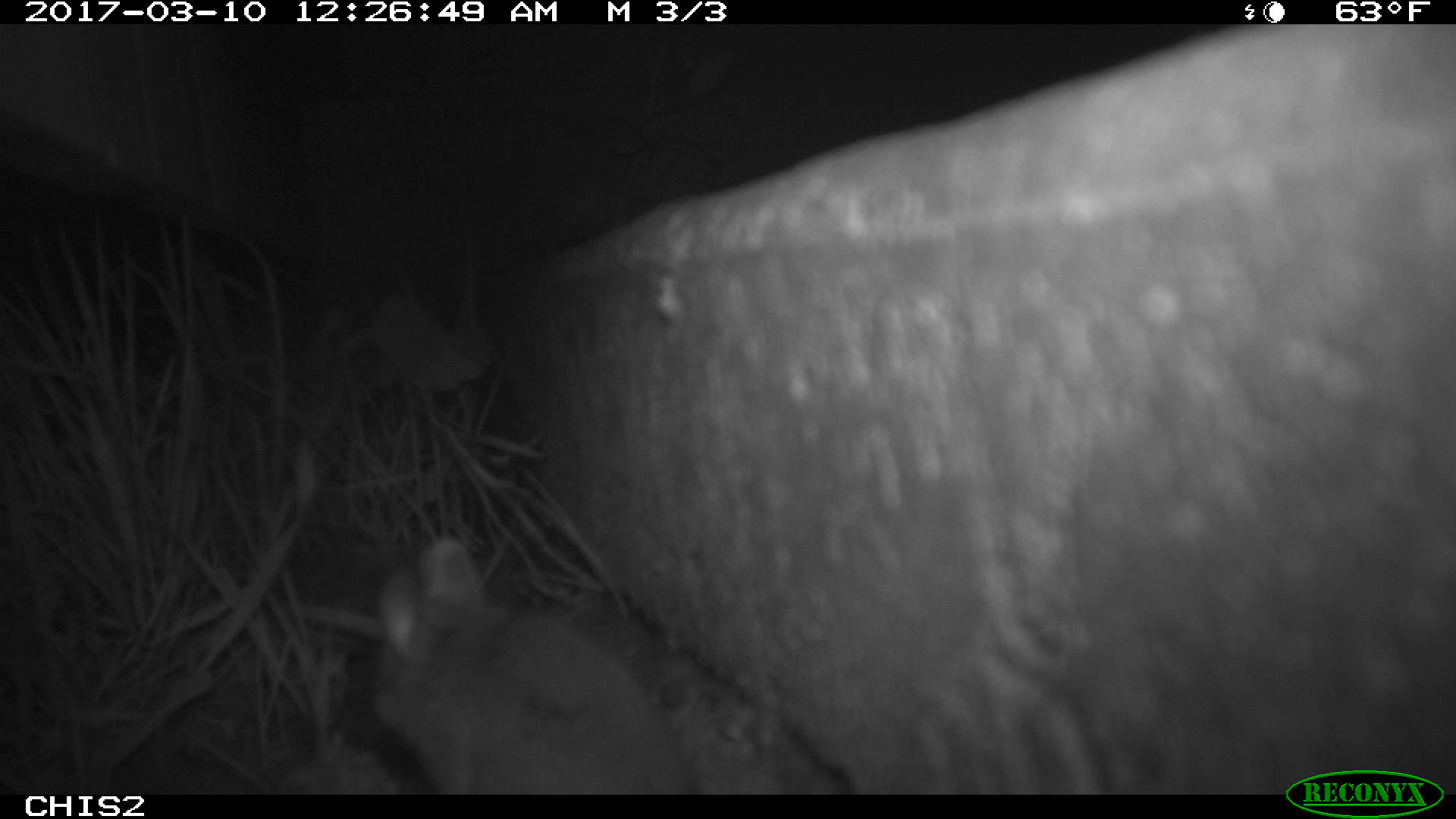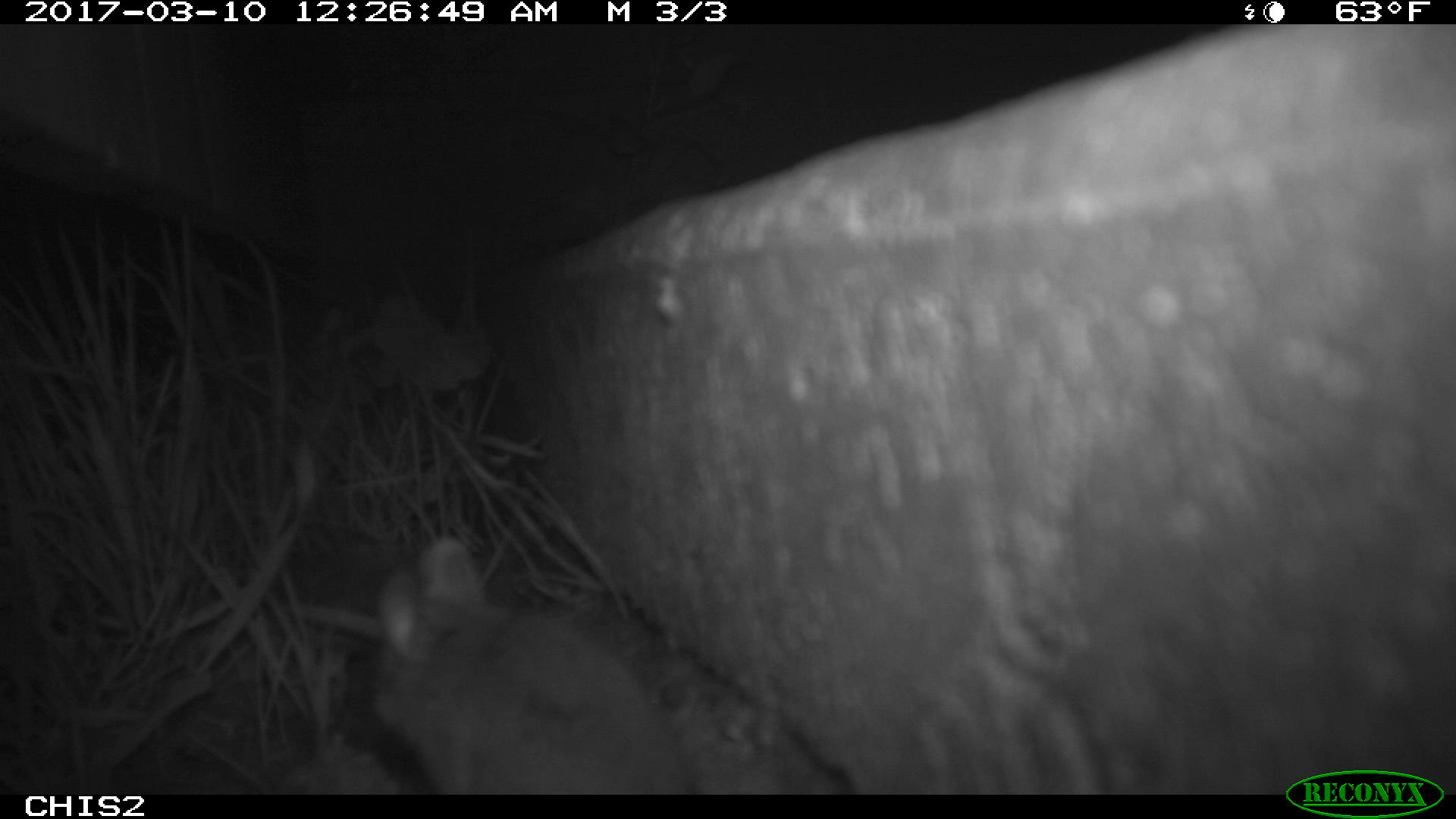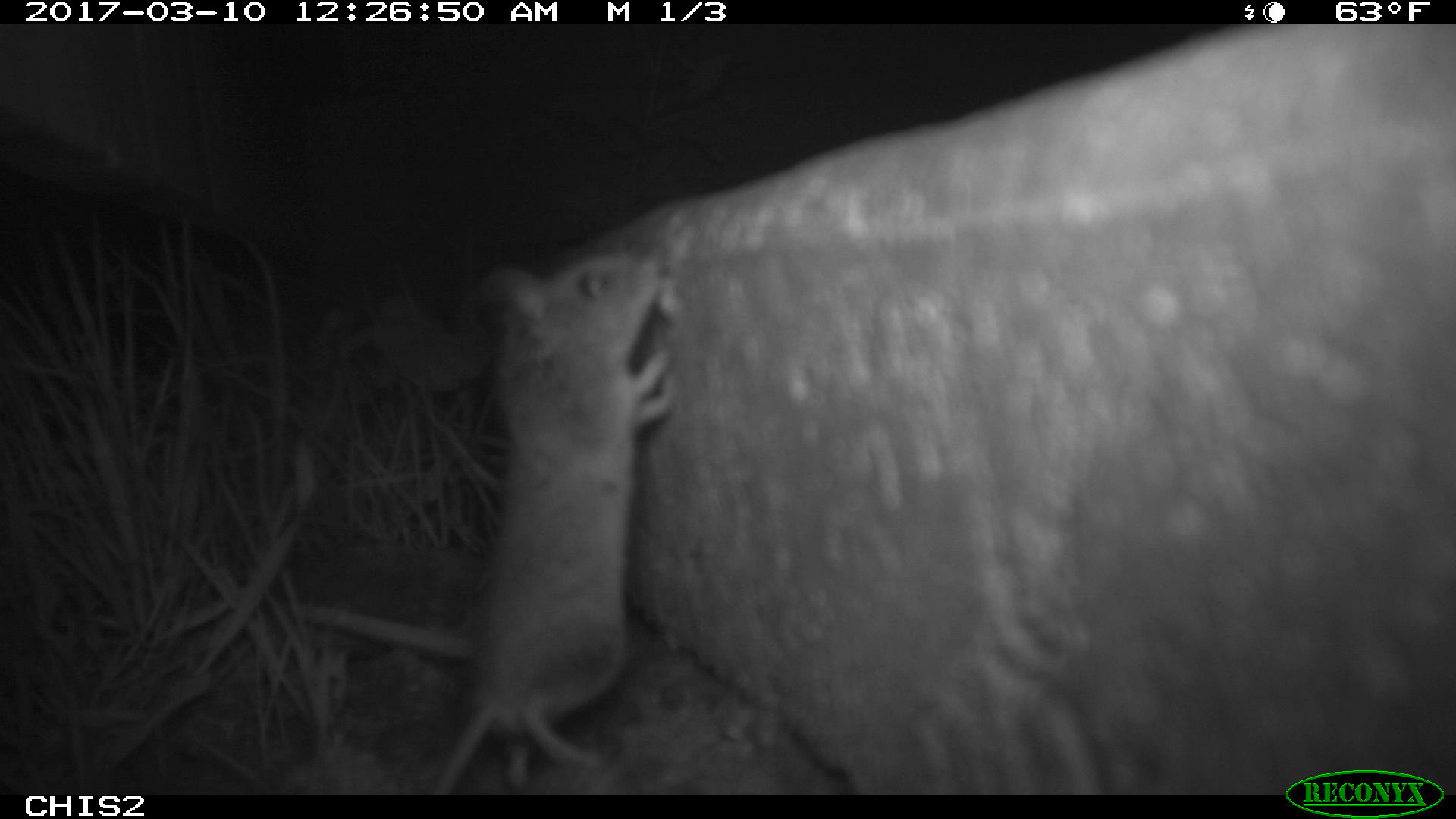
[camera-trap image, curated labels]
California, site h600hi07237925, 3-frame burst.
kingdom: Animalia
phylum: Chordata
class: Mammalia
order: Rodentia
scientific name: Rodentia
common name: rodent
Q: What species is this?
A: Rodent (Rodentia).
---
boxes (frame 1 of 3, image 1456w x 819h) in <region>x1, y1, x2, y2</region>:
rodent: <region>363, 538, 695, 793</region>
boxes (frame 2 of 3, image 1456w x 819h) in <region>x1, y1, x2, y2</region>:
rodent: <region>367, 538, 689, 795</region>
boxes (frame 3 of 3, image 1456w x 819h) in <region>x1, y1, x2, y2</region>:
rodent: <region>433, 251, 673, 794</region>